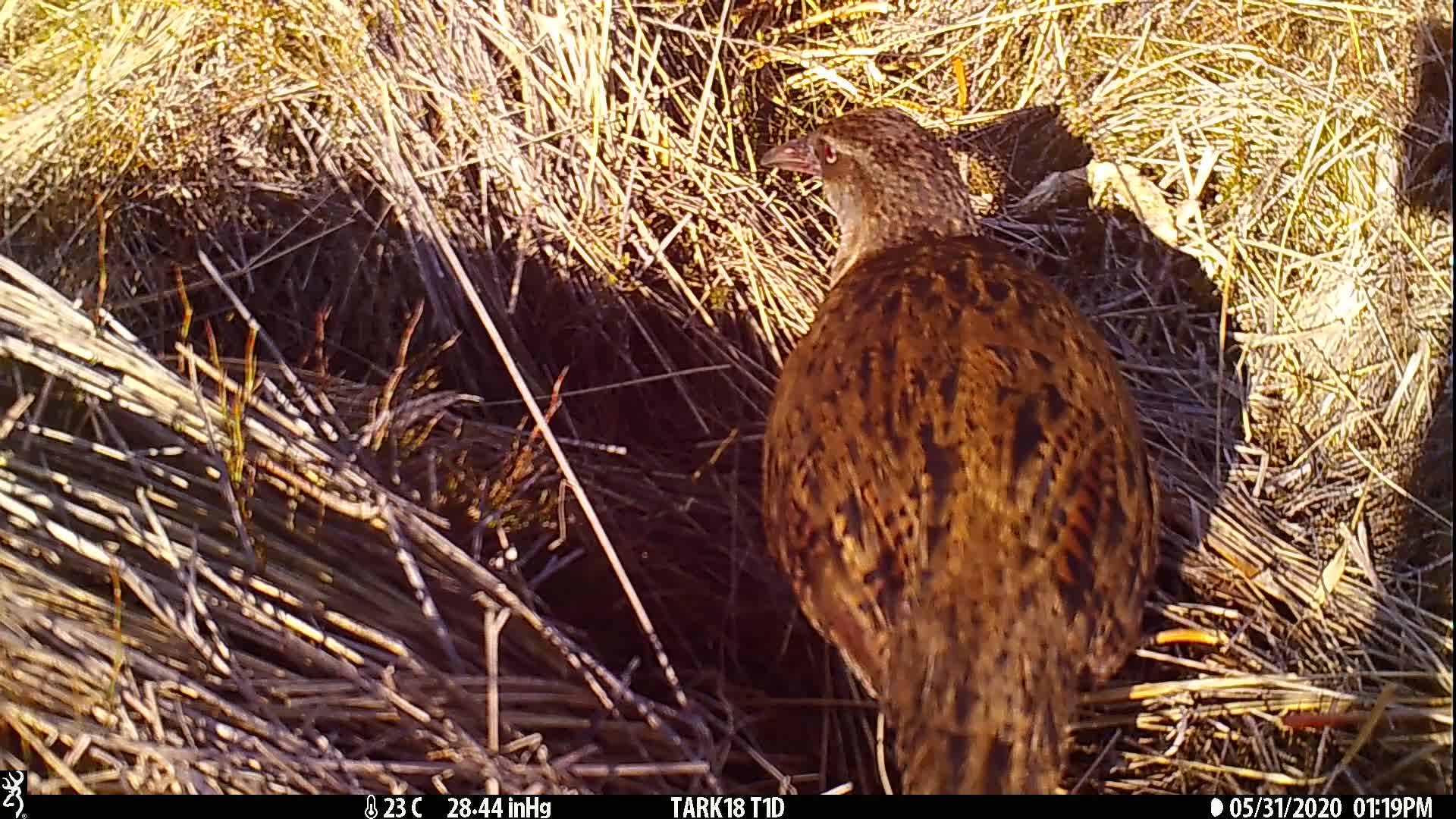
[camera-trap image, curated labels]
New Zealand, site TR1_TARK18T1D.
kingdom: Animalia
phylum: Chordata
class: Aves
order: Gruiformes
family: Rallidae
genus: Gallirallus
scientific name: Gallirallus australis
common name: weka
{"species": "weka (Gallirallus australis)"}